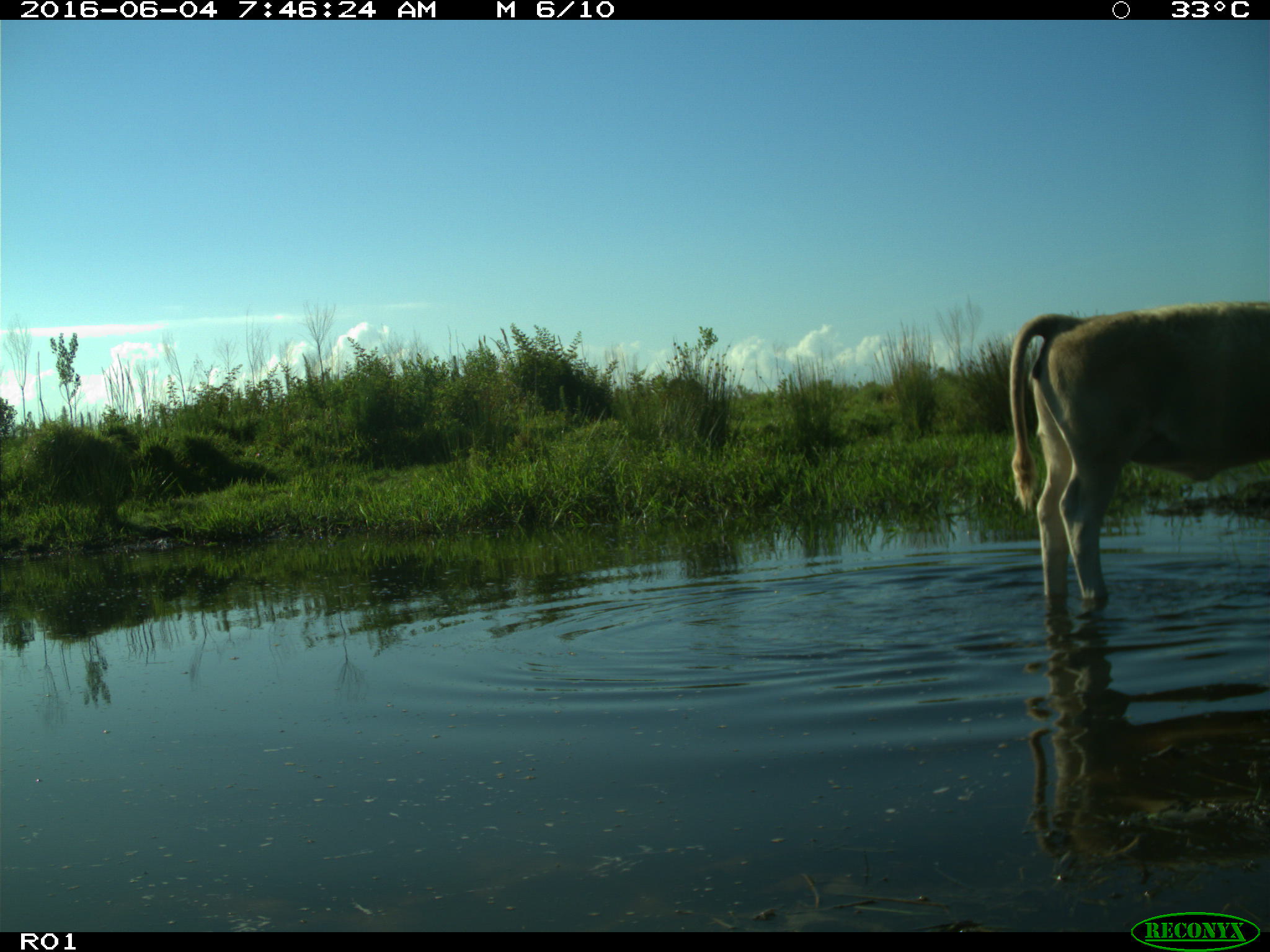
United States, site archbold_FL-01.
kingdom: Animalia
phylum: Chordata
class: Mammalia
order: Artiodactyla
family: Bovidae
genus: Bos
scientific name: Bos taurus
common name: domestic cow